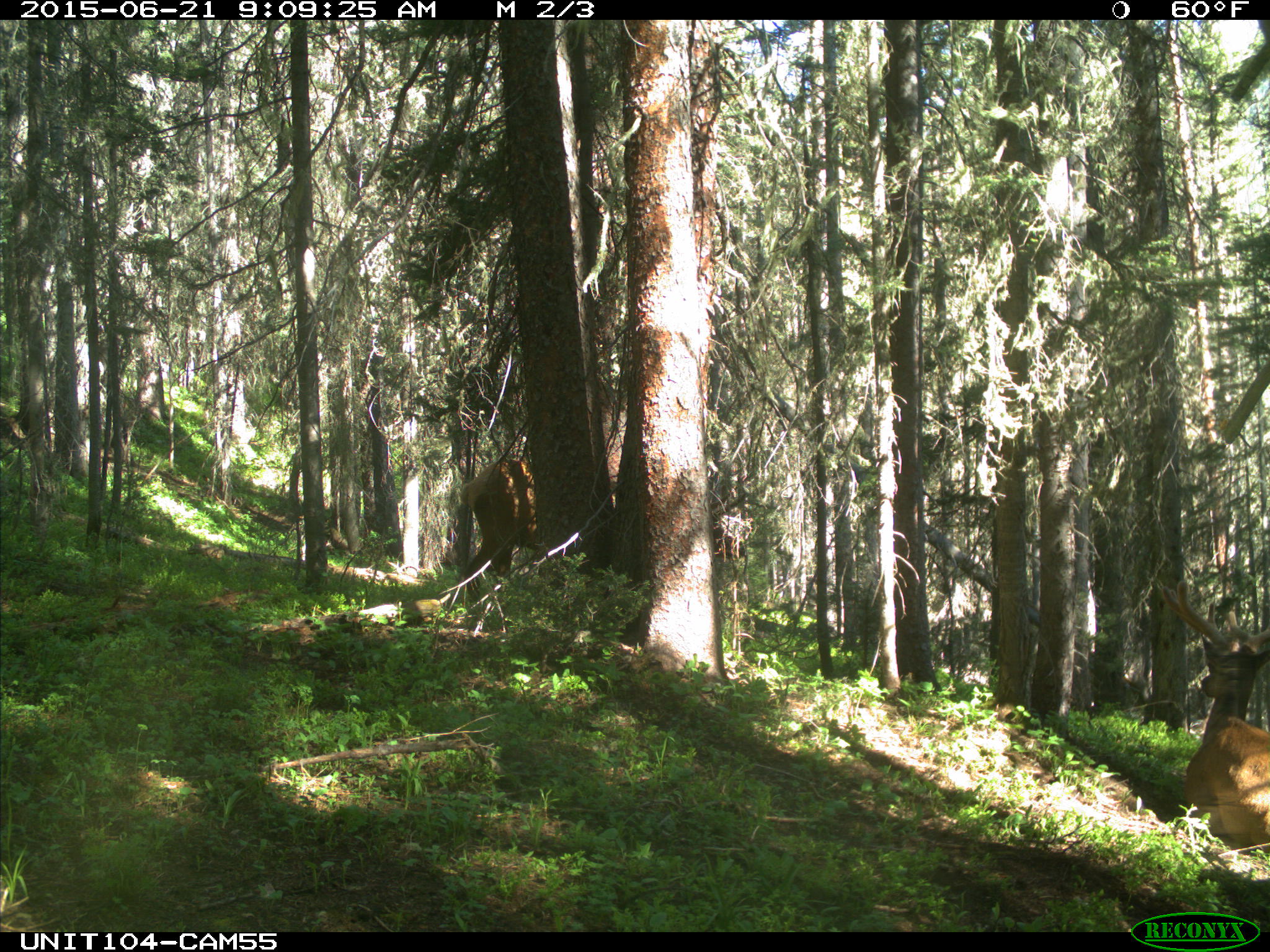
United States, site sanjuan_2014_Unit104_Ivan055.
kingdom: Animalia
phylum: Chordata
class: Mammalia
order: Artiodactyla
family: Cervidae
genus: Cervus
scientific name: Cervus elaphus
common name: red deer